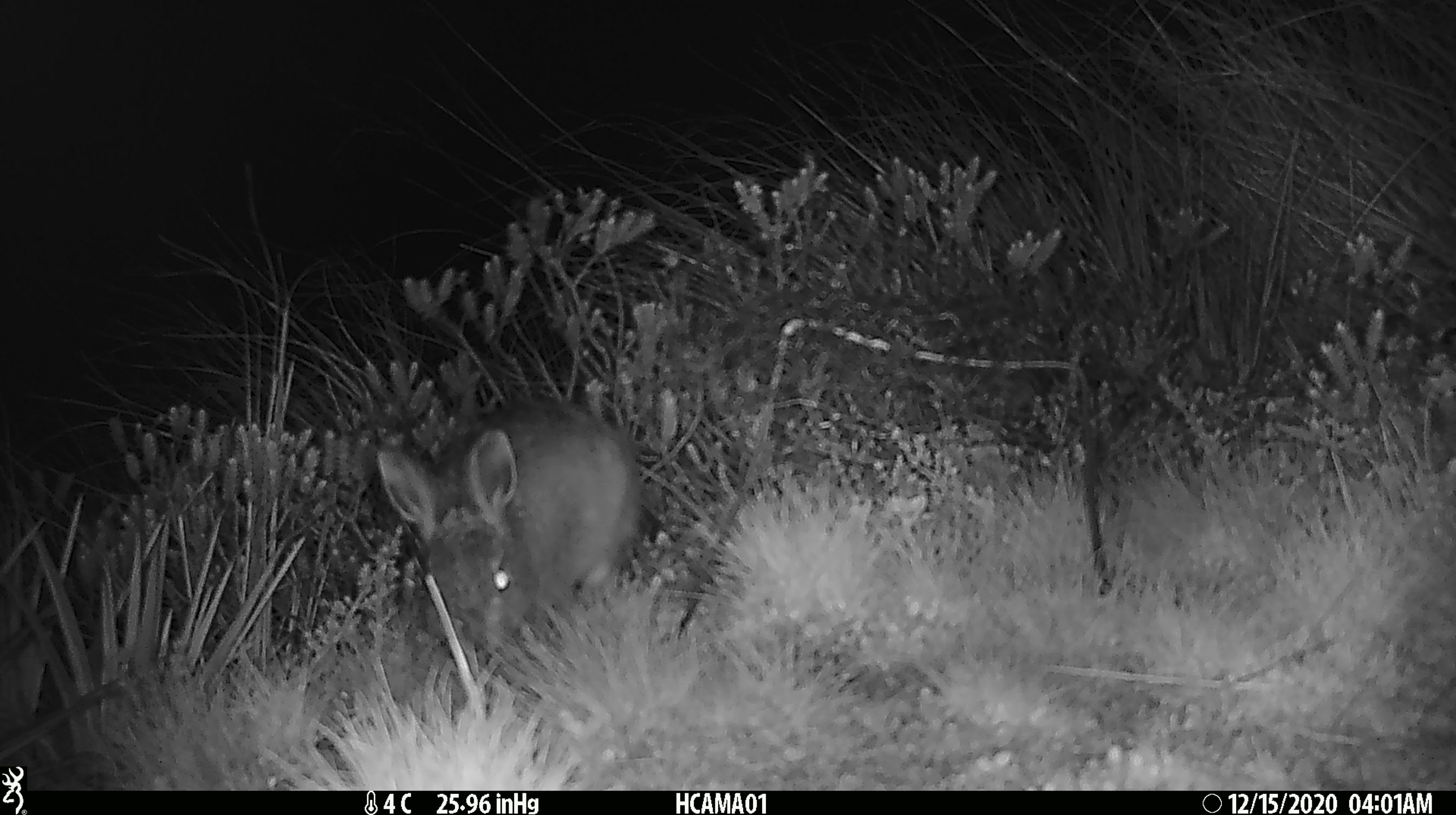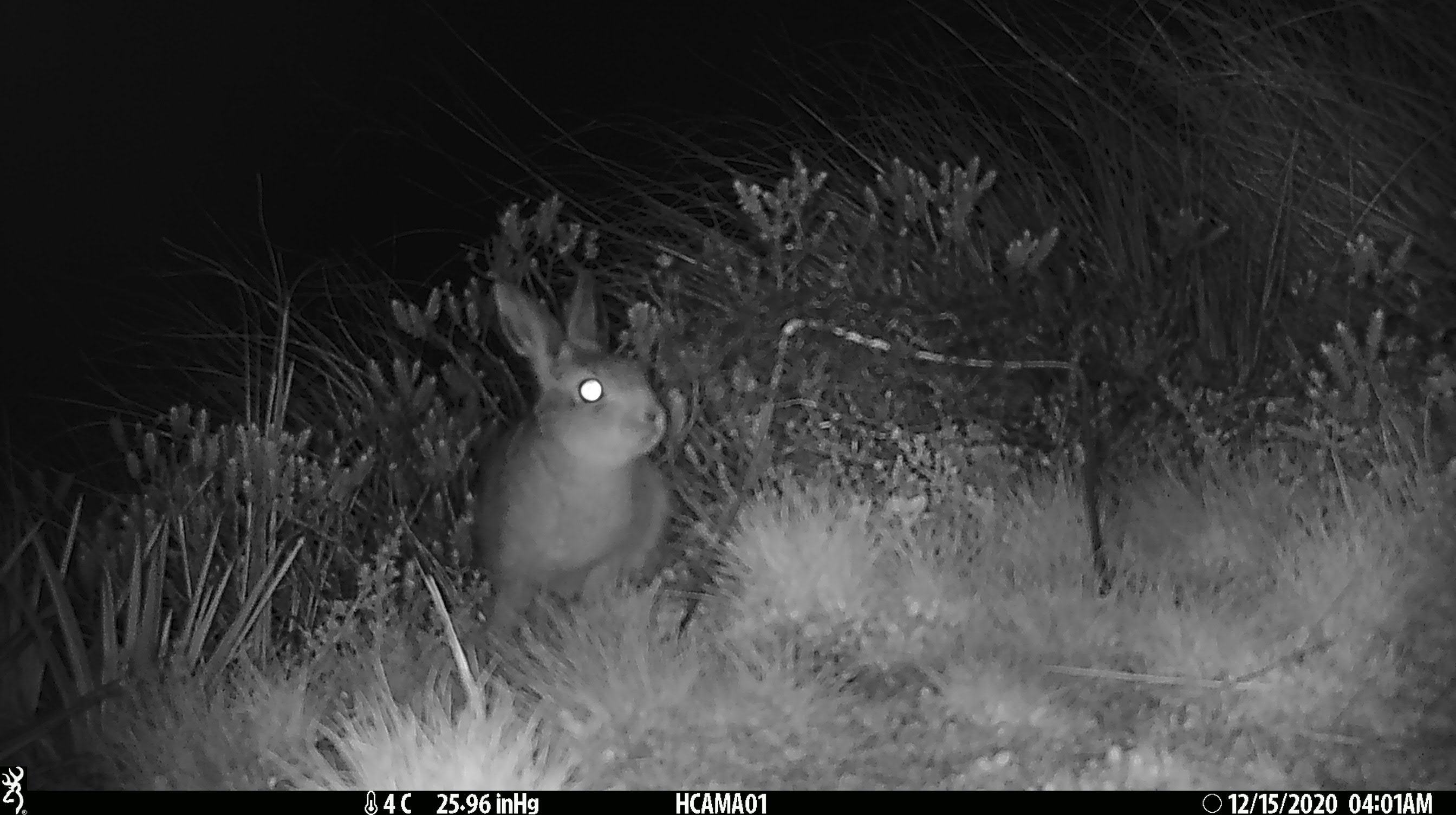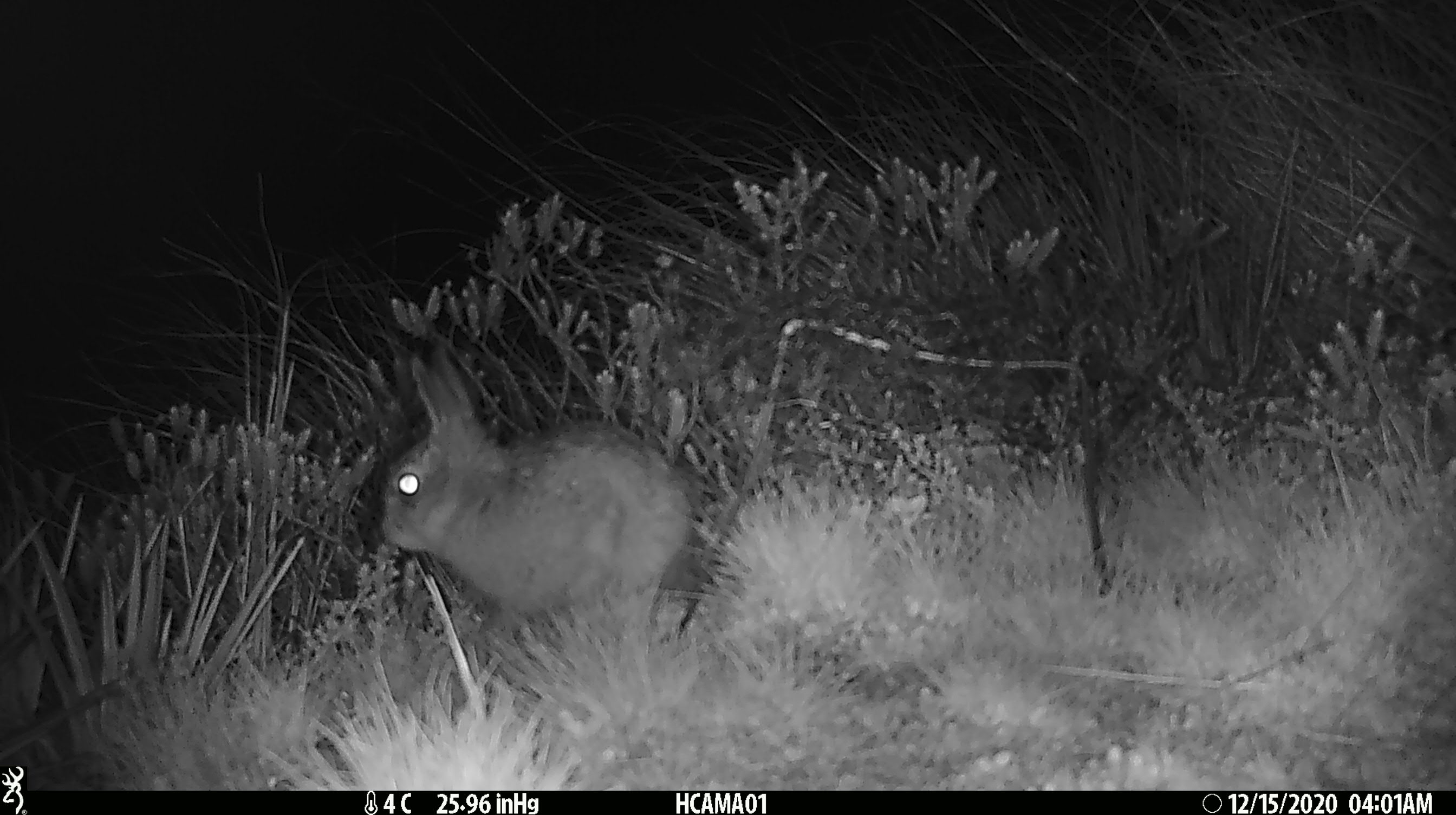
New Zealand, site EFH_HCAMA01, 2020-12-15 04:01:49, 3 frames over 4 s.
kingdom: Animalia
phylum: Chordata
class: Mammalia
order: Lagomorpha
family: Leporidae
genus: Oryctolagus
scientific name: Oryctolagus cuniculus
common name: european rabbit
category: rabbit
Rabbit (european rabbit) (Oryctolagus cuniculus).